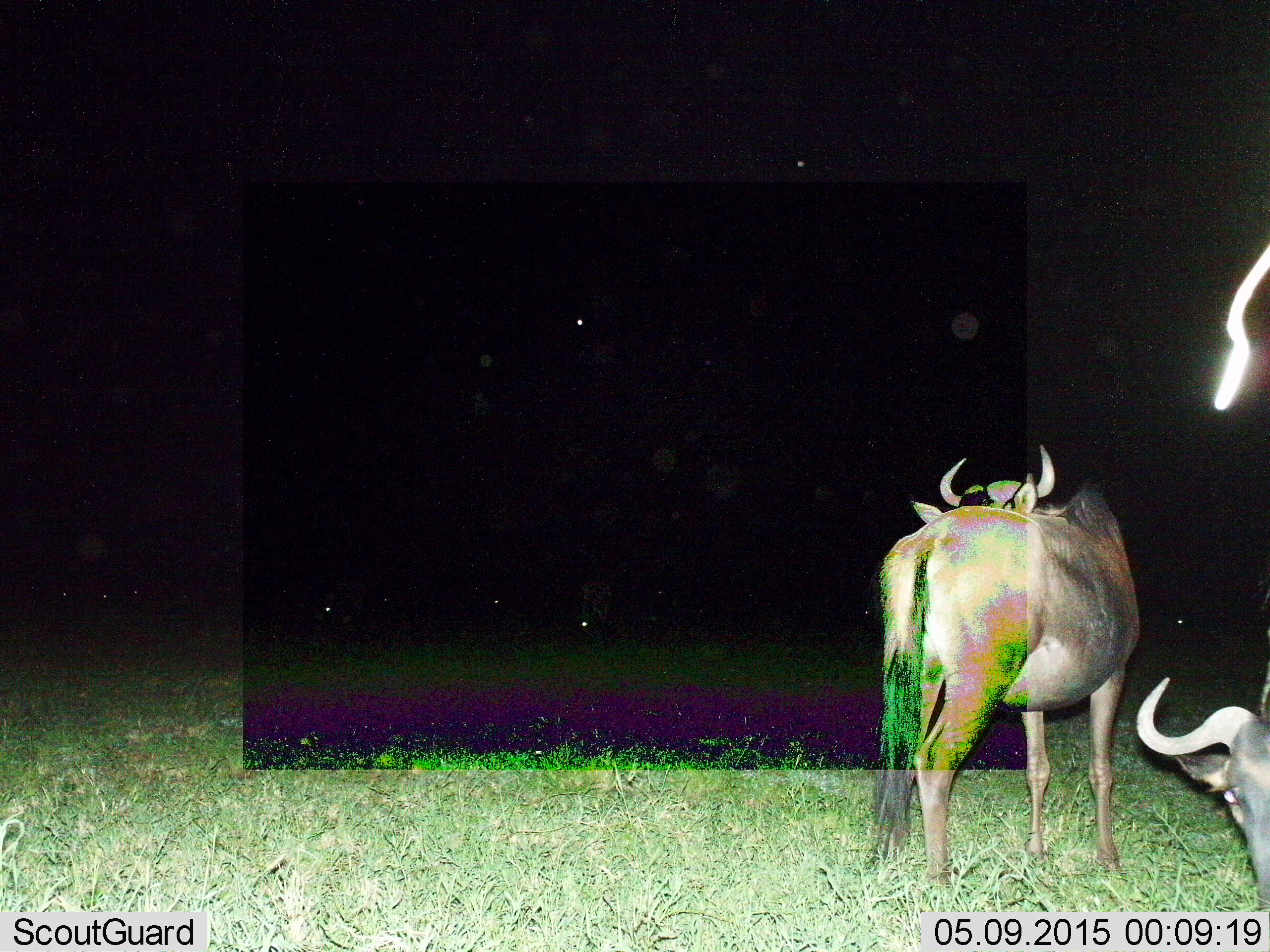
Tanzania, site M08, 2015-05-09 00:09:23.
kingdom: Animalia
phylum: Chordata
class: Mammalia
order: Artiodactyla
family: Bovidae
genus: Connochaetes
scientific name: Connochaetes taurinus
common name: blue wildebeest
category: wildebeest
Wildebeest (blue wildebeest) (Connochaetes taurinus), count 3. Behavior (volunteer vote fractions): standing 100%, resting 60%, moving 0%, interacting 0%. Young present (vote fraction): 0%. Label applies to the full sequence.